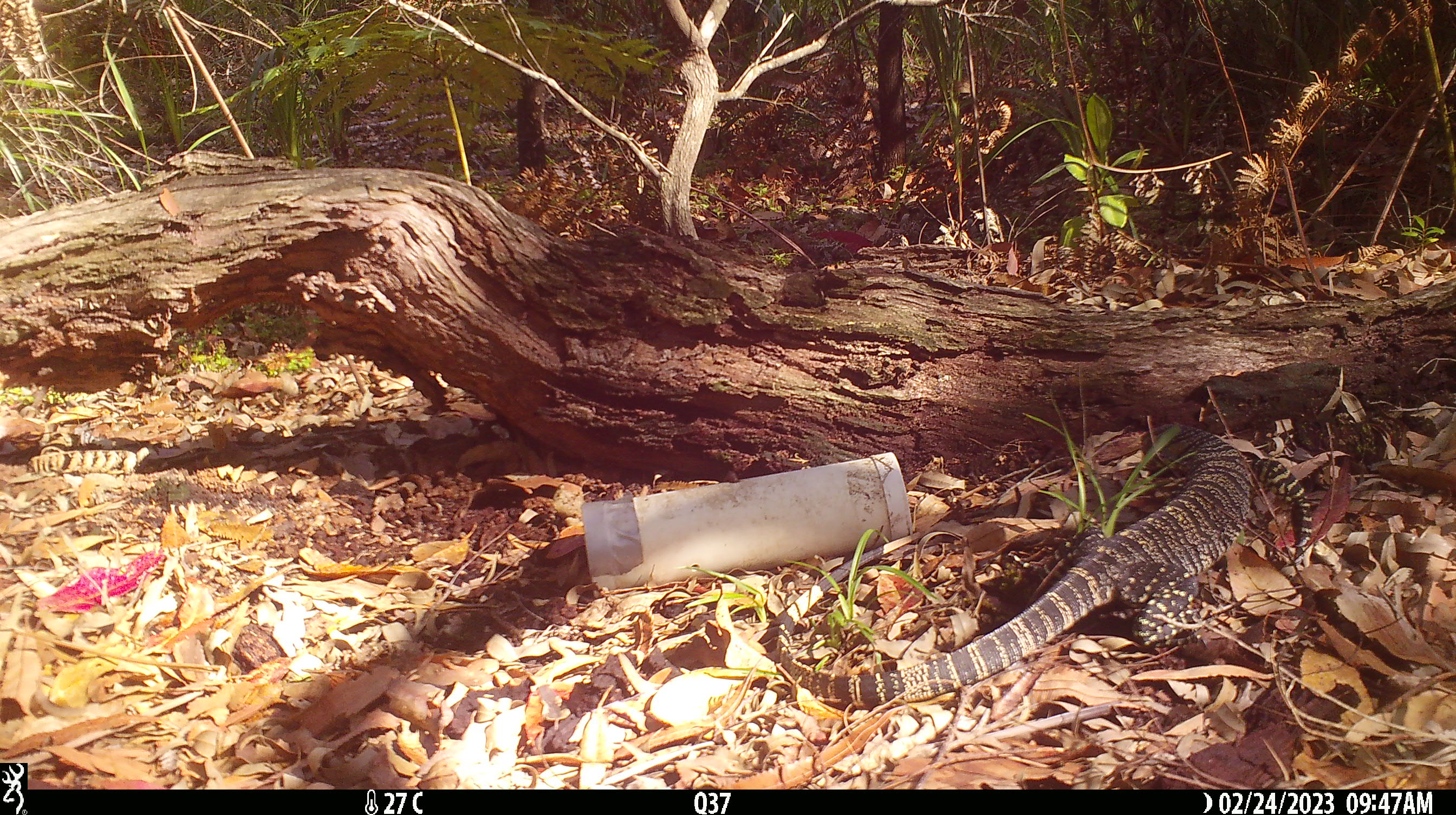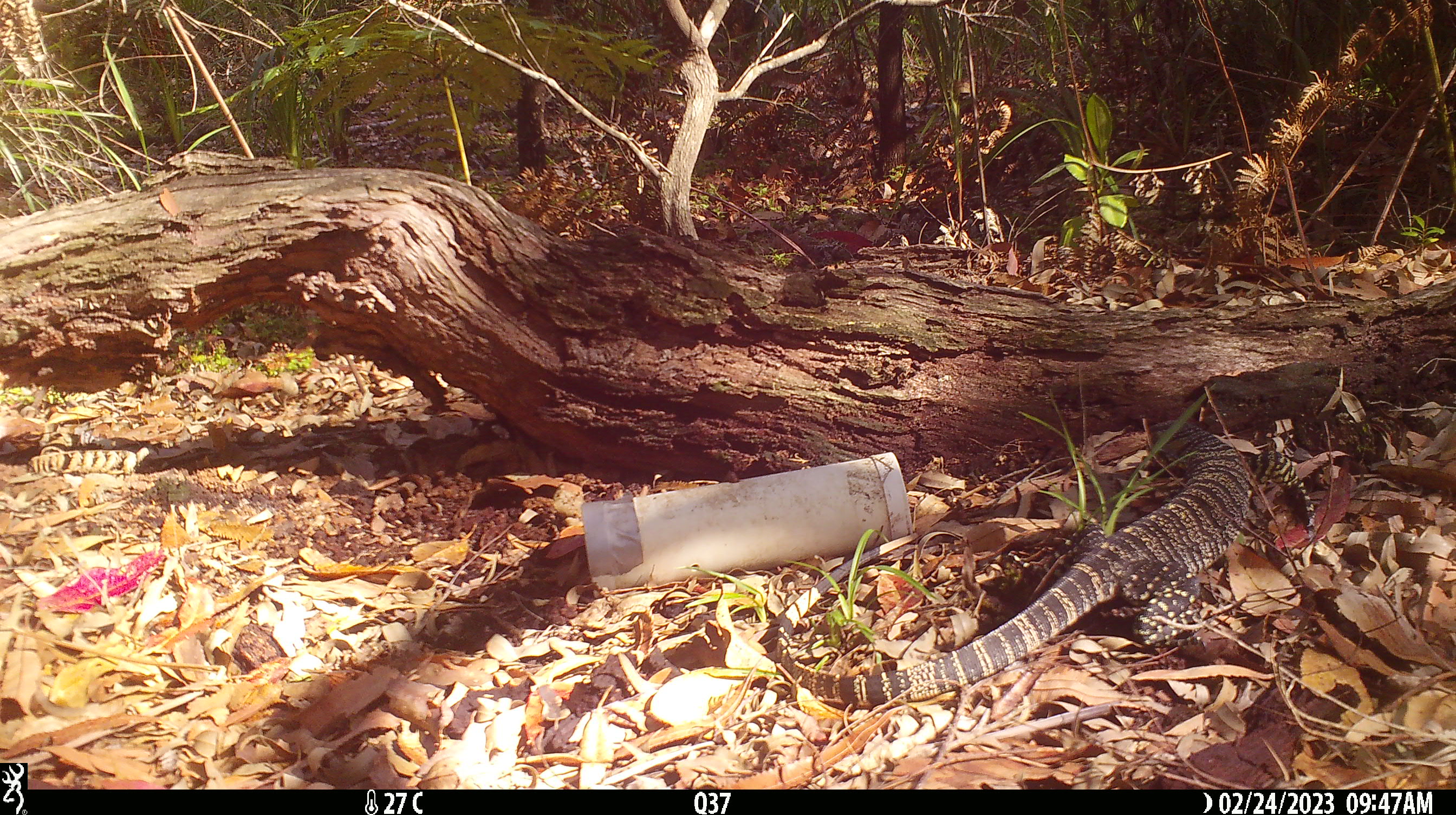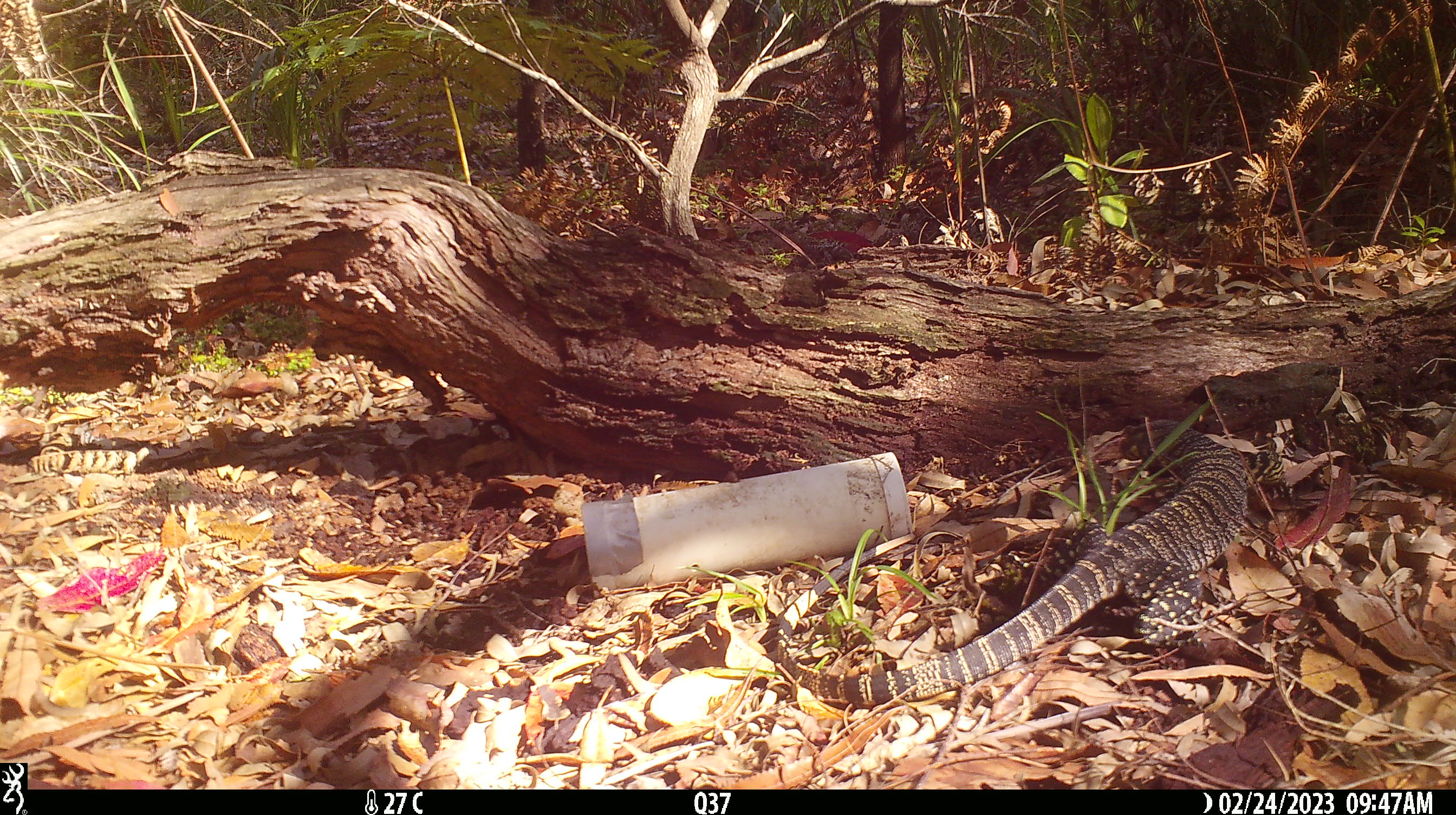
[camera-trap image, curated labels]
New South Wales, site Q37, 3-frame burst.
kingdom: Animalia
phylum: Chordata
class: Reptilia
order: Squamata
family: Varanidae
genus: Varanus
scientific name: Varanus varius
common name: lace monitor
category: goanna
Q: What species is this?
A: Goanna (lace monitor) (Varanus varius).